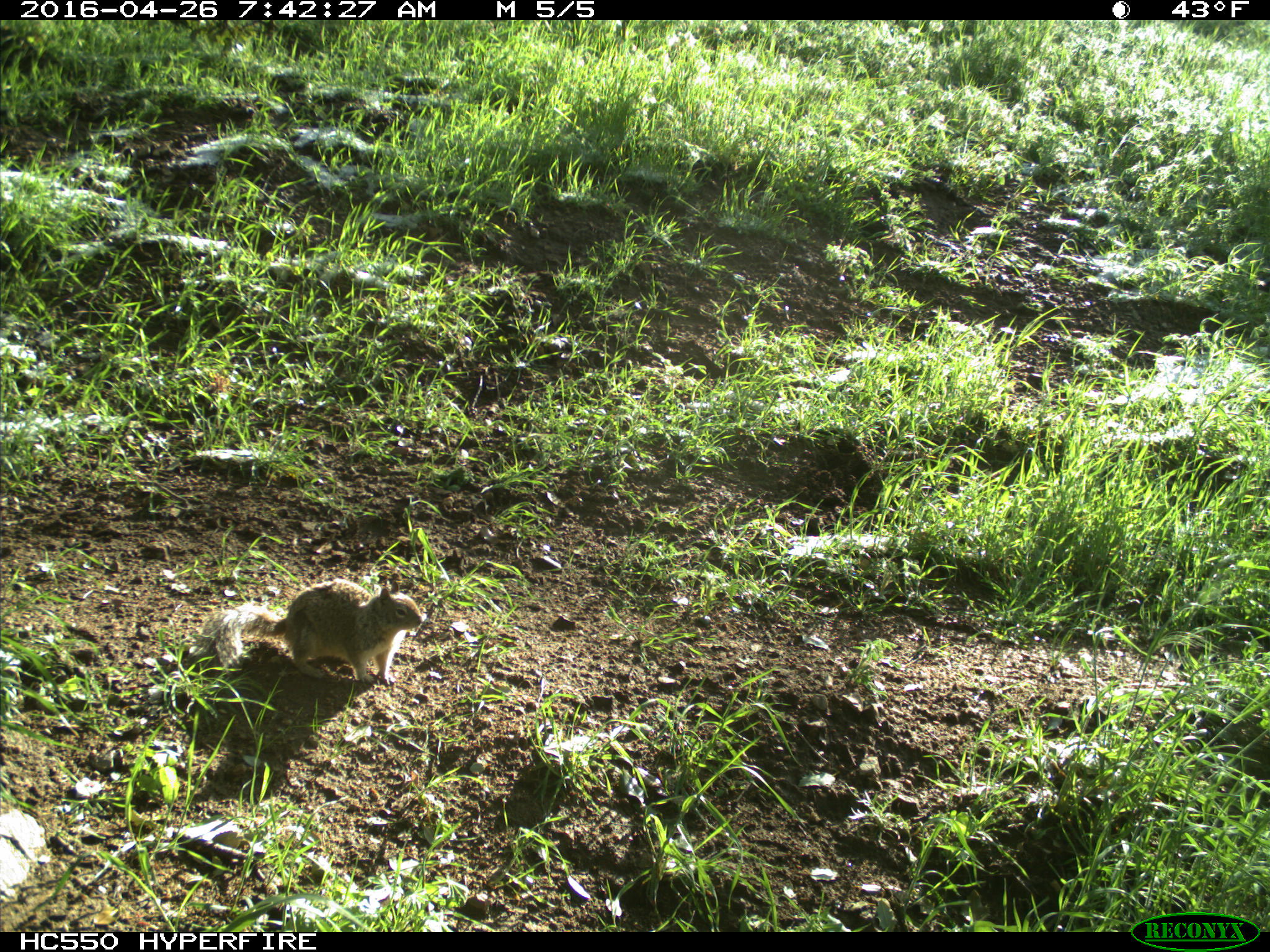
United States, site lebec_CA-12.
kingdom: Animalia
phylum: Chordata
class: Mammalia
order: Rodentia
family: Sciuridae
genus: Otospermophilus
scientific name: Otospermophilus beecheyi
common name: california ground squirrel